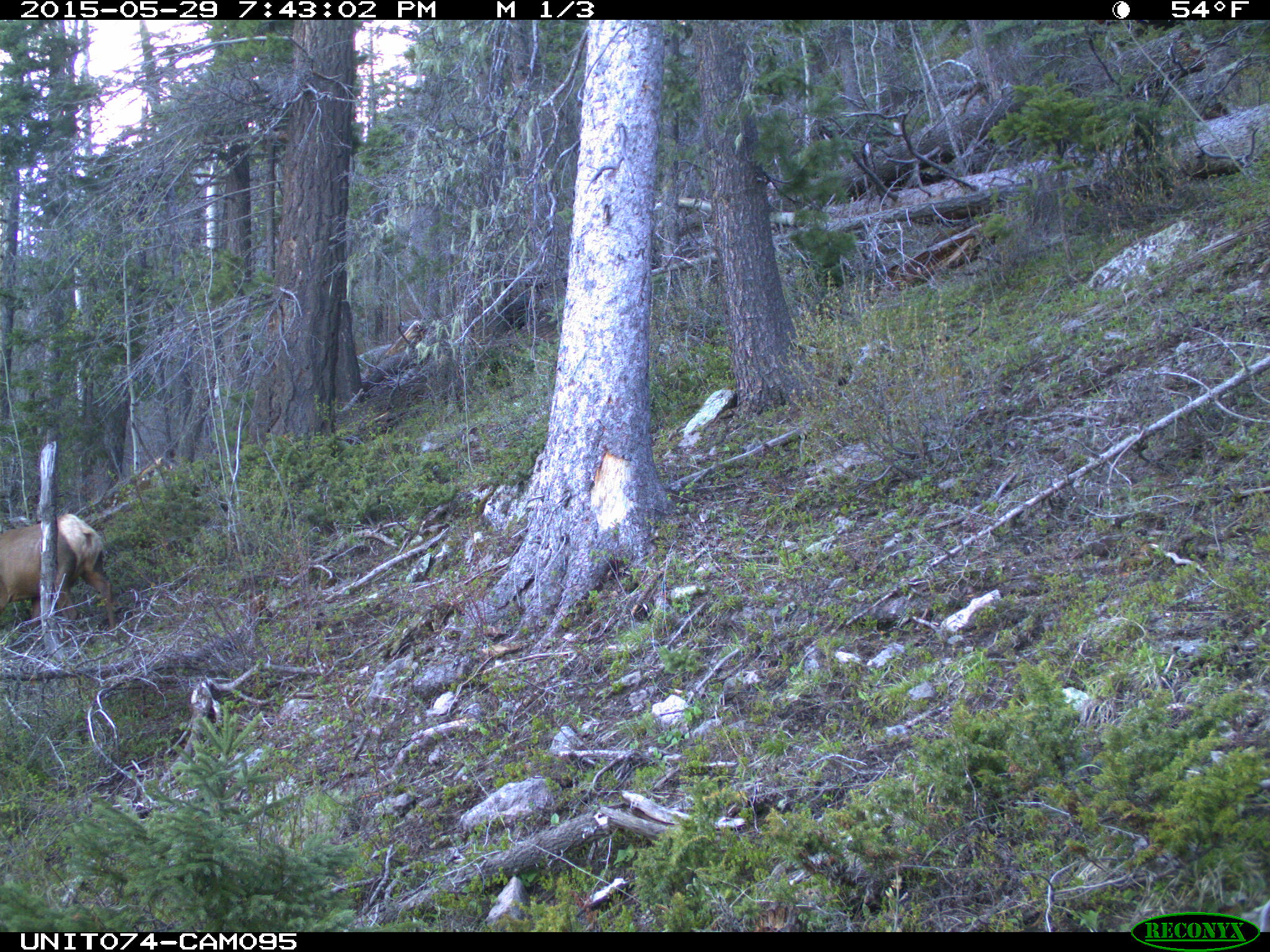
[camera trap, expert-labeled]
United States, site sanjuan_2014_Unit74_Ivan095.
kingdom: Animalia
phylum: Chordata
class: Mammalia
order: Artiodactyla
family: Cervidae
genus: Cervus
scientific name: Cervus elaphus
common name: red deer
Cervus elaphus (red deer).